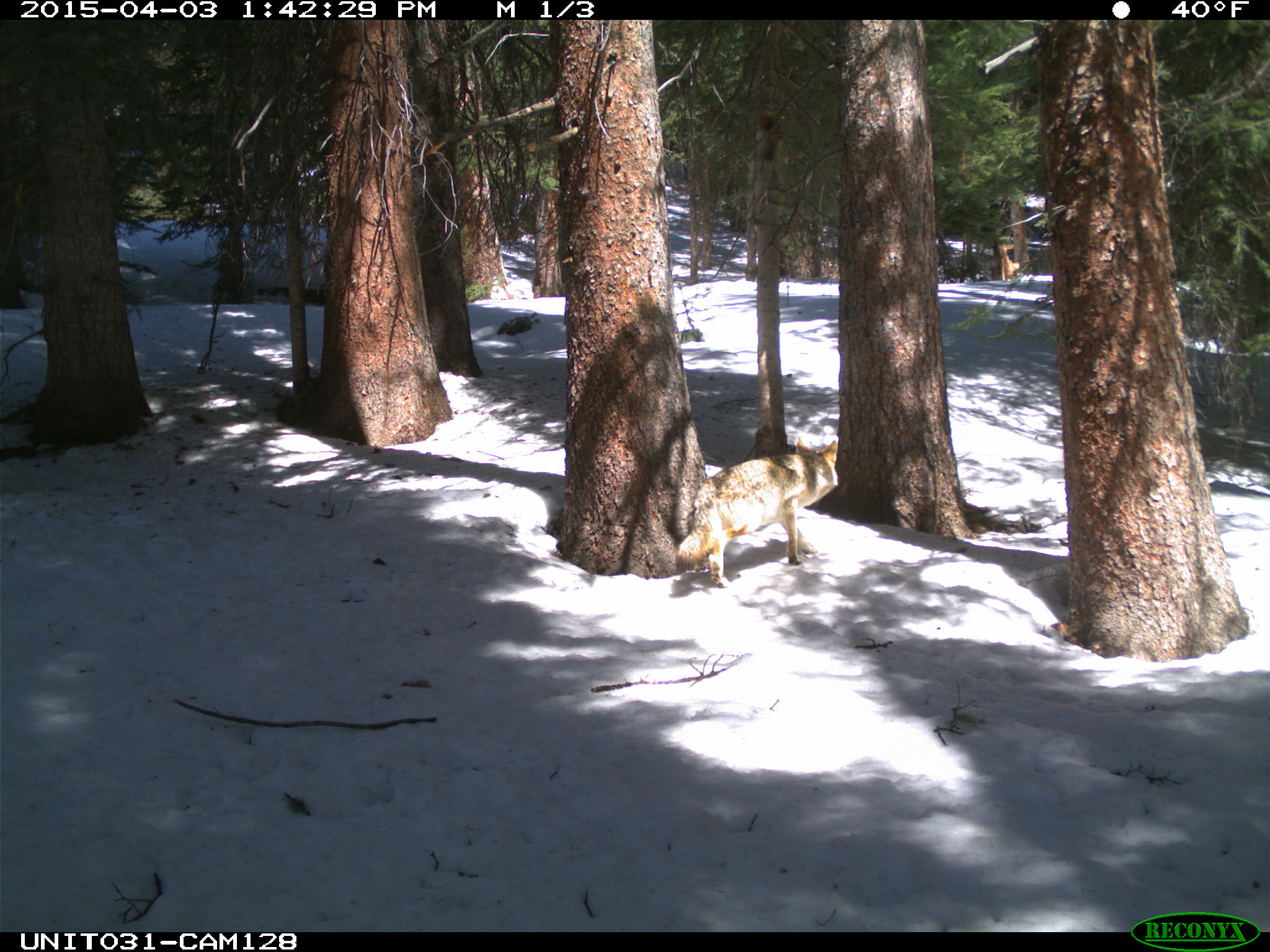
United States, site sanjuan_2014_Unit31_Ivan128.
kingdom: Animalia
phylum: Chordata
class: Mammalia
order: Carnivora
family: Canidae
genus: Canis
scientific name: Canis latrans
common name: coyote